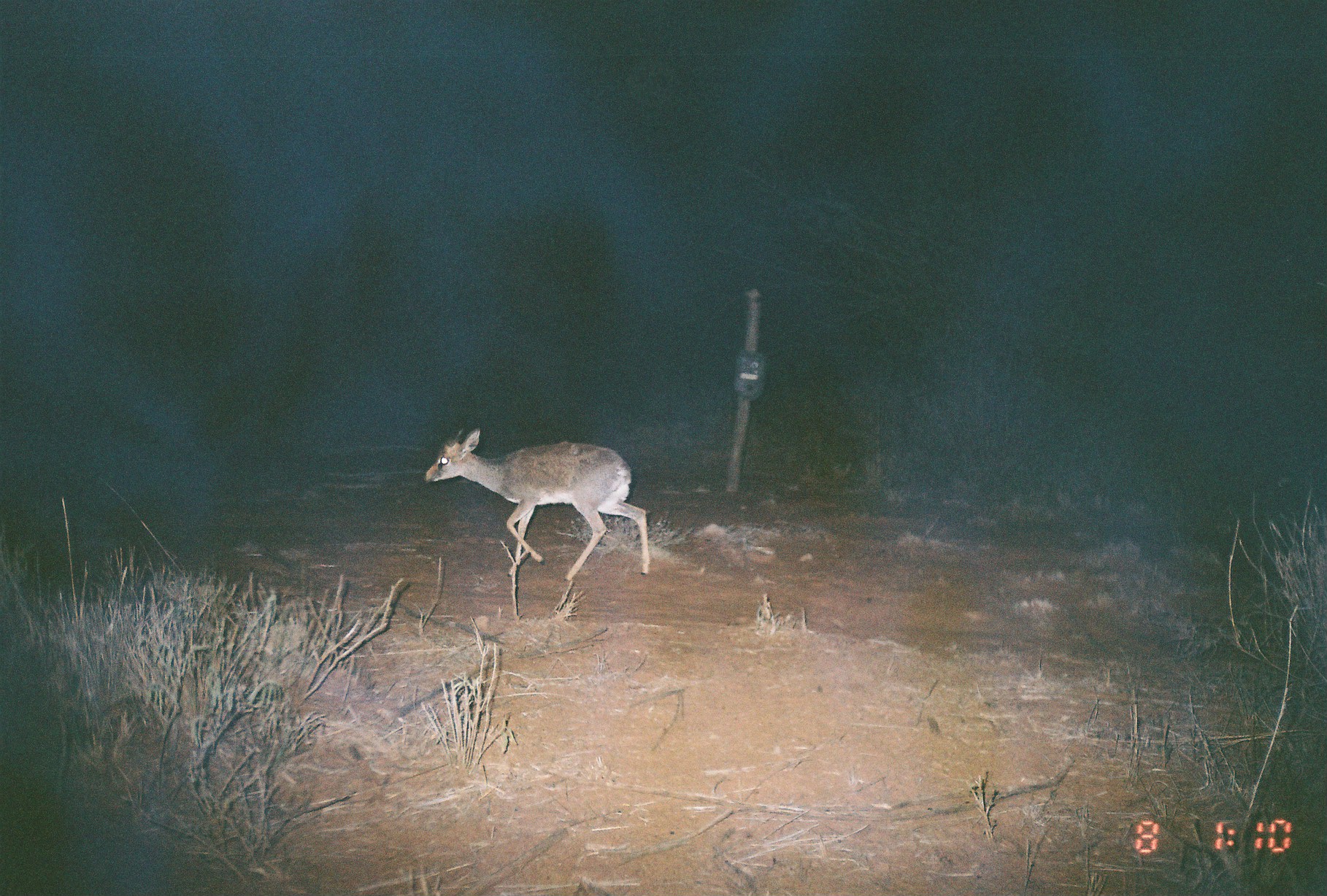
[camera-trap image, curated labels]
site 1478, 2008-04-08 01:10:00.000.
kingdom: Animalia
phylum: Chordata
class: Mammalia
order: Artiodactyla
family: Bovidae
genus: Madoqua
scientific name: Madoqua guentheri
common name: günther's dik-dik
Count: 1.